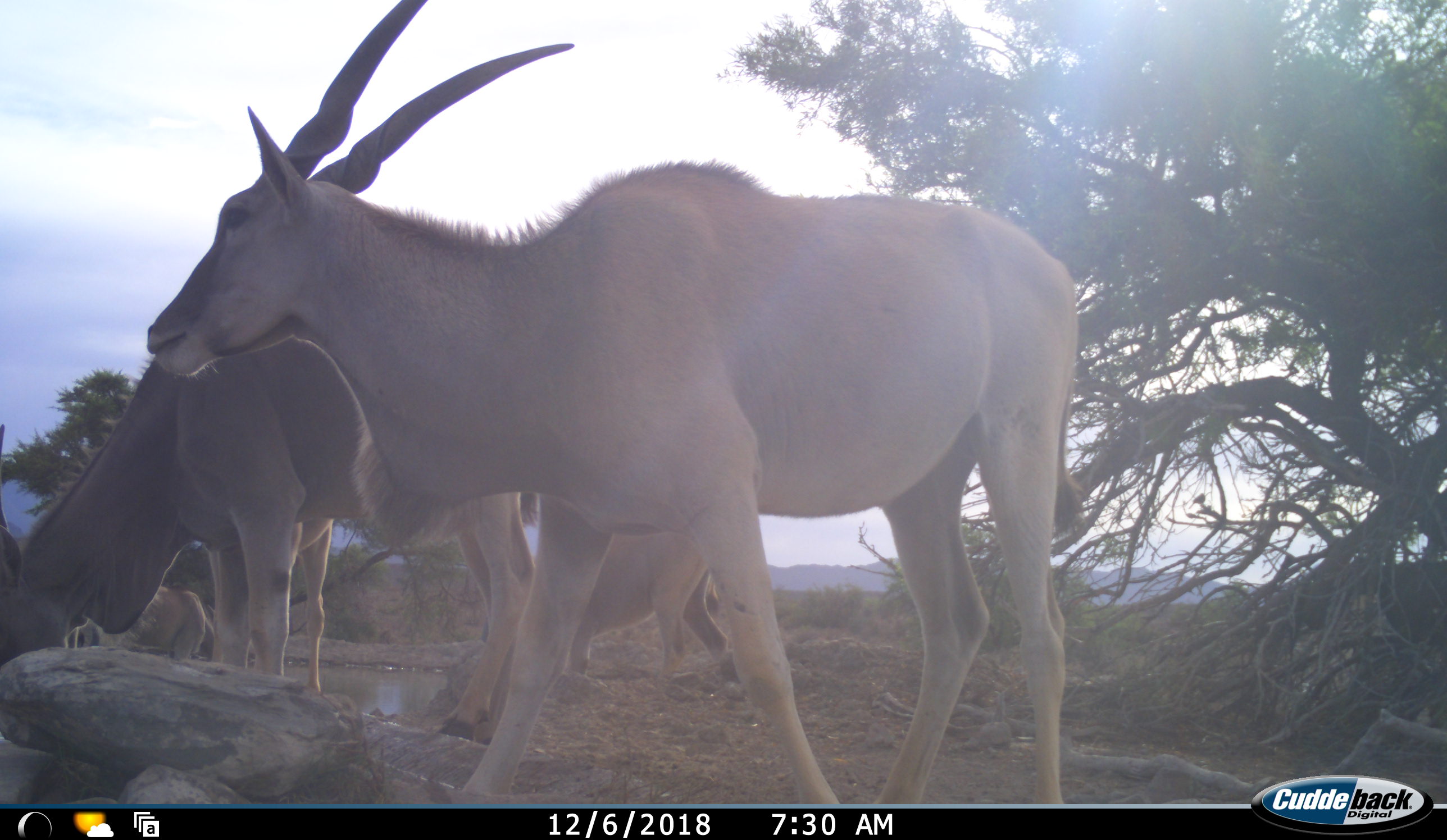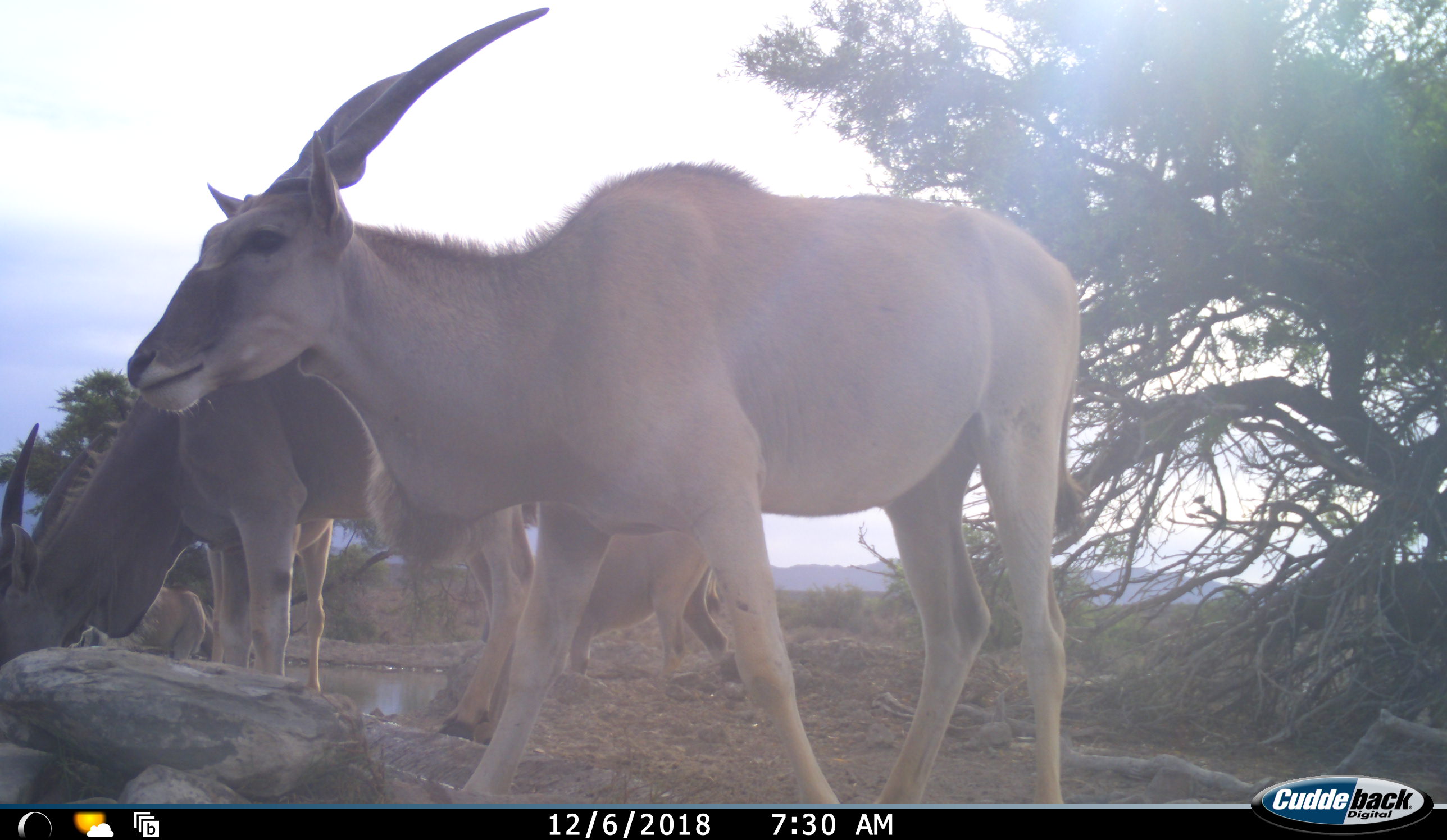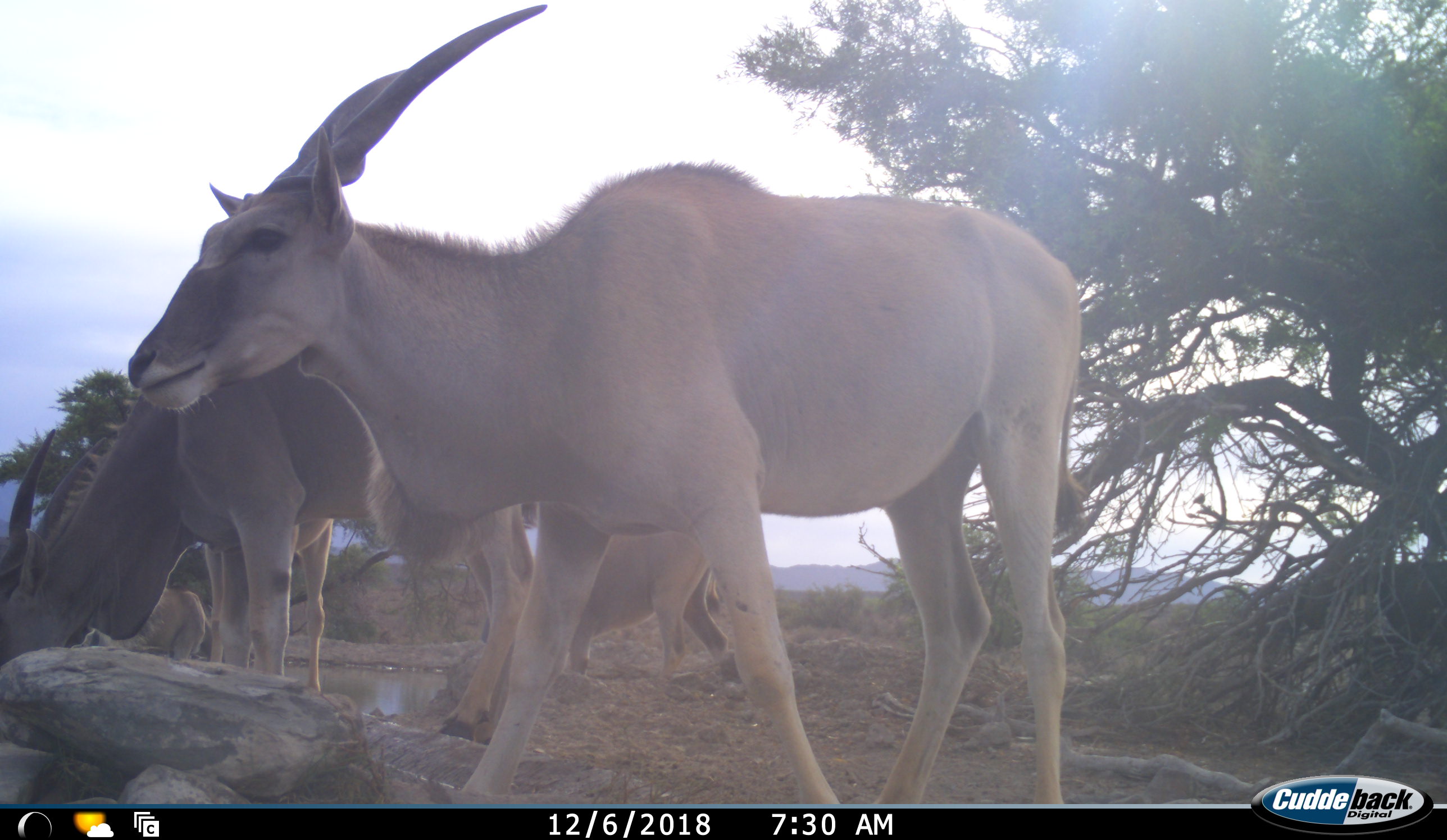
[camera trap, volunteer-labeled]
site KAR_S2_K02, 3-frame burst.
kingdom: Animalia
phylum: Chordata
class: Mammalia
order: Artiodactyla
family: Bovidae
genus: Tragelaphus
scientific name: Tragelaphus oryx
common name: eland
Eland (Tragelaphus oryx), count 4. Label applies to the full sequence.